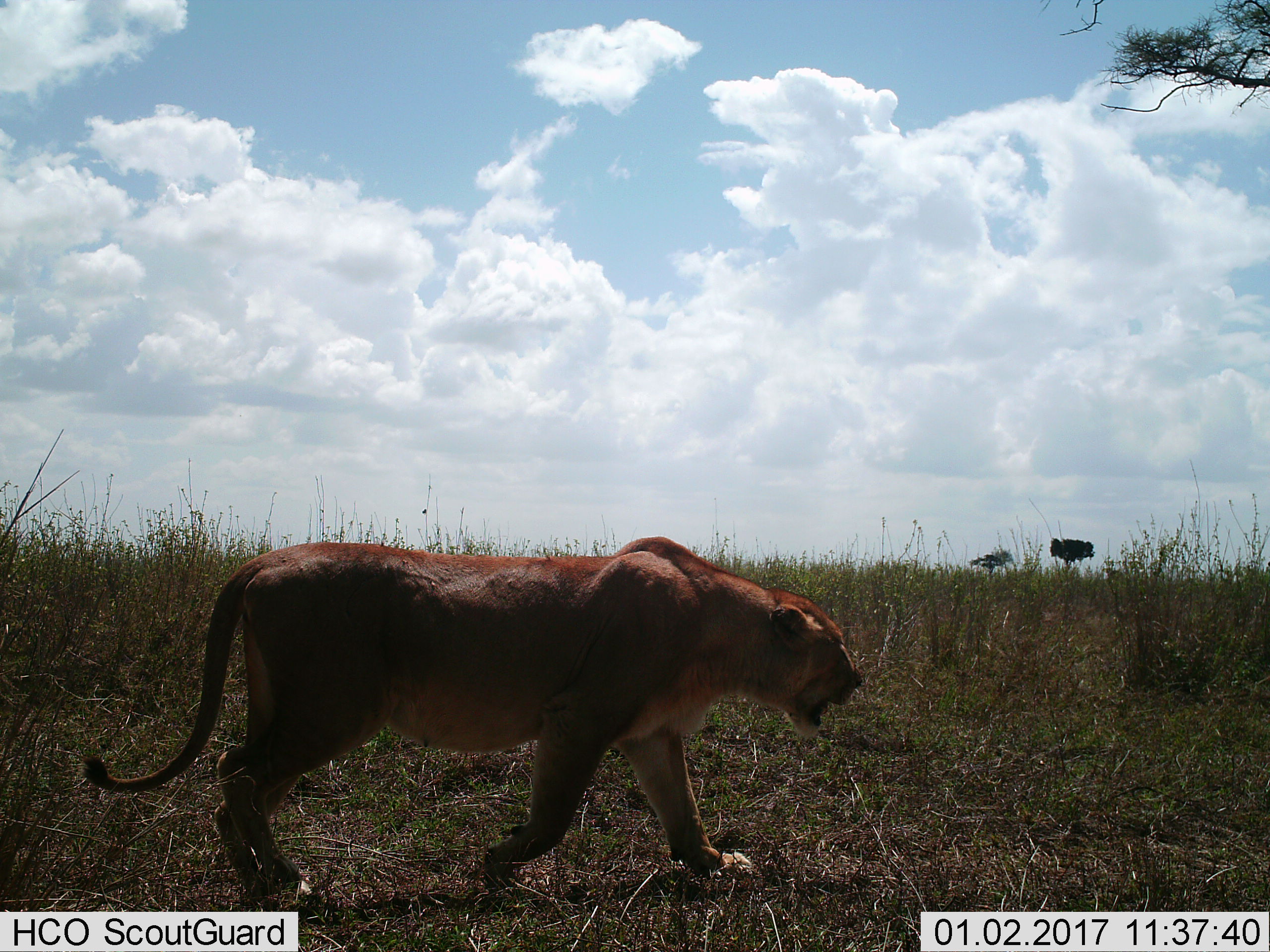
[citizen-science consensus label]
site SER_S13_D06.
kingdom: Animalia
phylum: Chordata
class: Mammalia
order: Carnivora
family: Felidae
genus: Panthera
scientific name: Panthera leo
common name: lion female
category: lionfemale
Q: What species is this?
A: Lionfemale (lion female) (Panthera leo).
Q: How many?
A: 1.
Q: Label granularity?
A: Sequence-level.